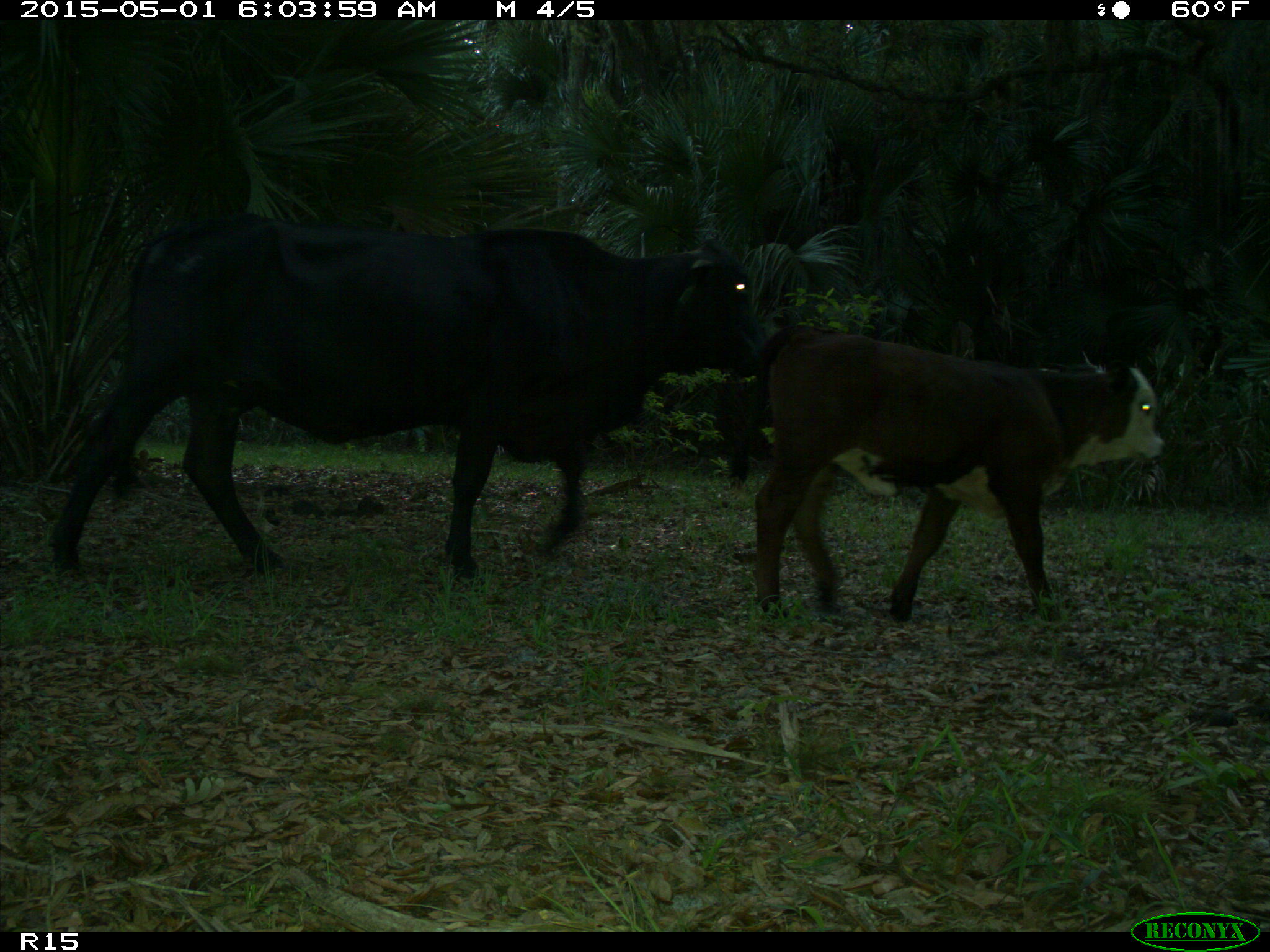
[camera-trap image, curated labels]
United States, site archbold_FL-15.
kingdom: Animalia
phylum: Chordata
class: Mammalia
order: Artiodactyla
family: Bovidae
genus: Bos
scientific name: Bos taurus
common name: domestic cow